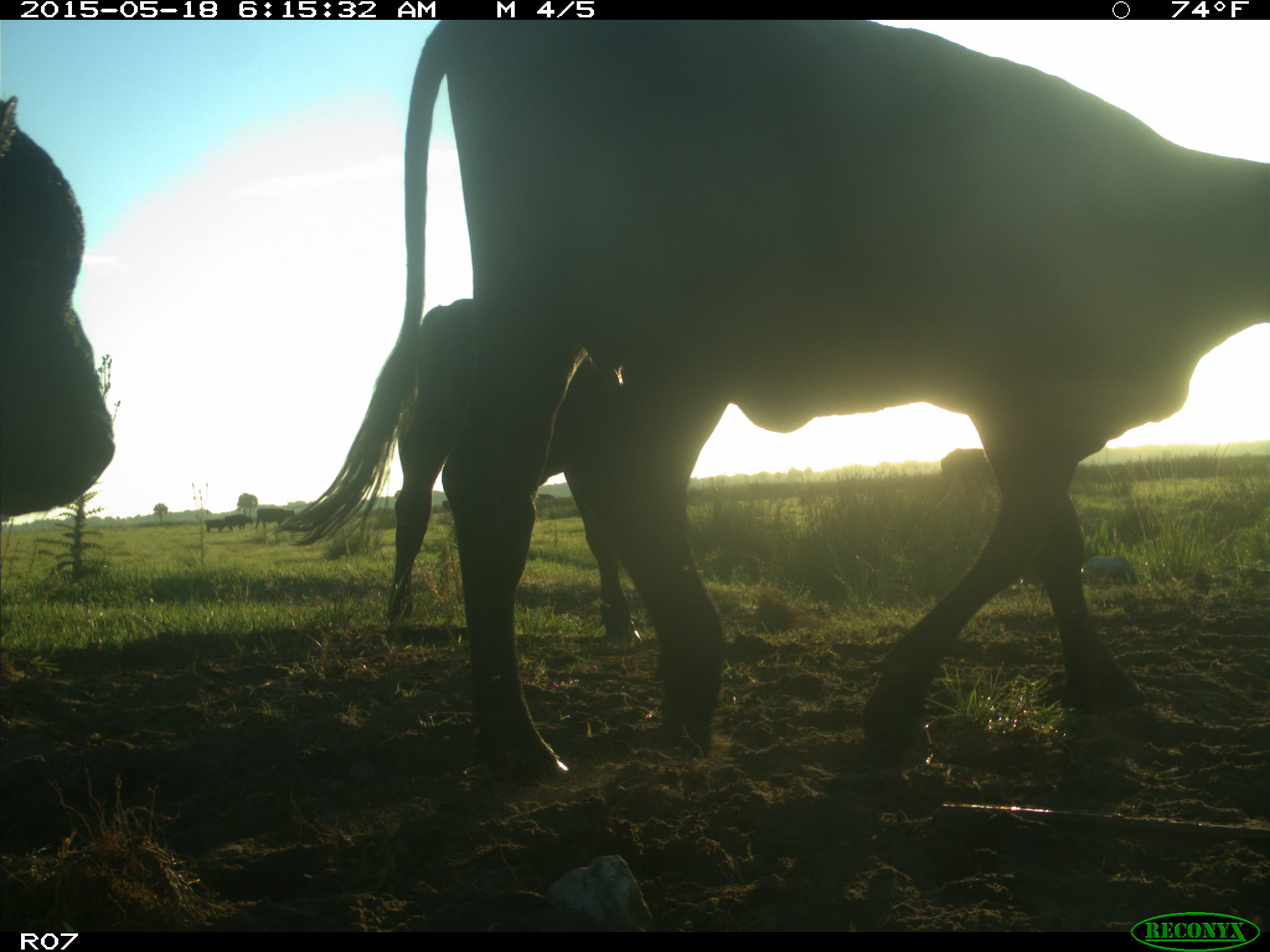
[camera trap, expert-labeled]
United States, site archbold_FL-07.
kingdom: Animalia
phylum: Chordata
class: Mammalia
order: Artiodactyla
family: Bovidae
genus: Bos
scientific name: Bos taurus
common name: domestic cow